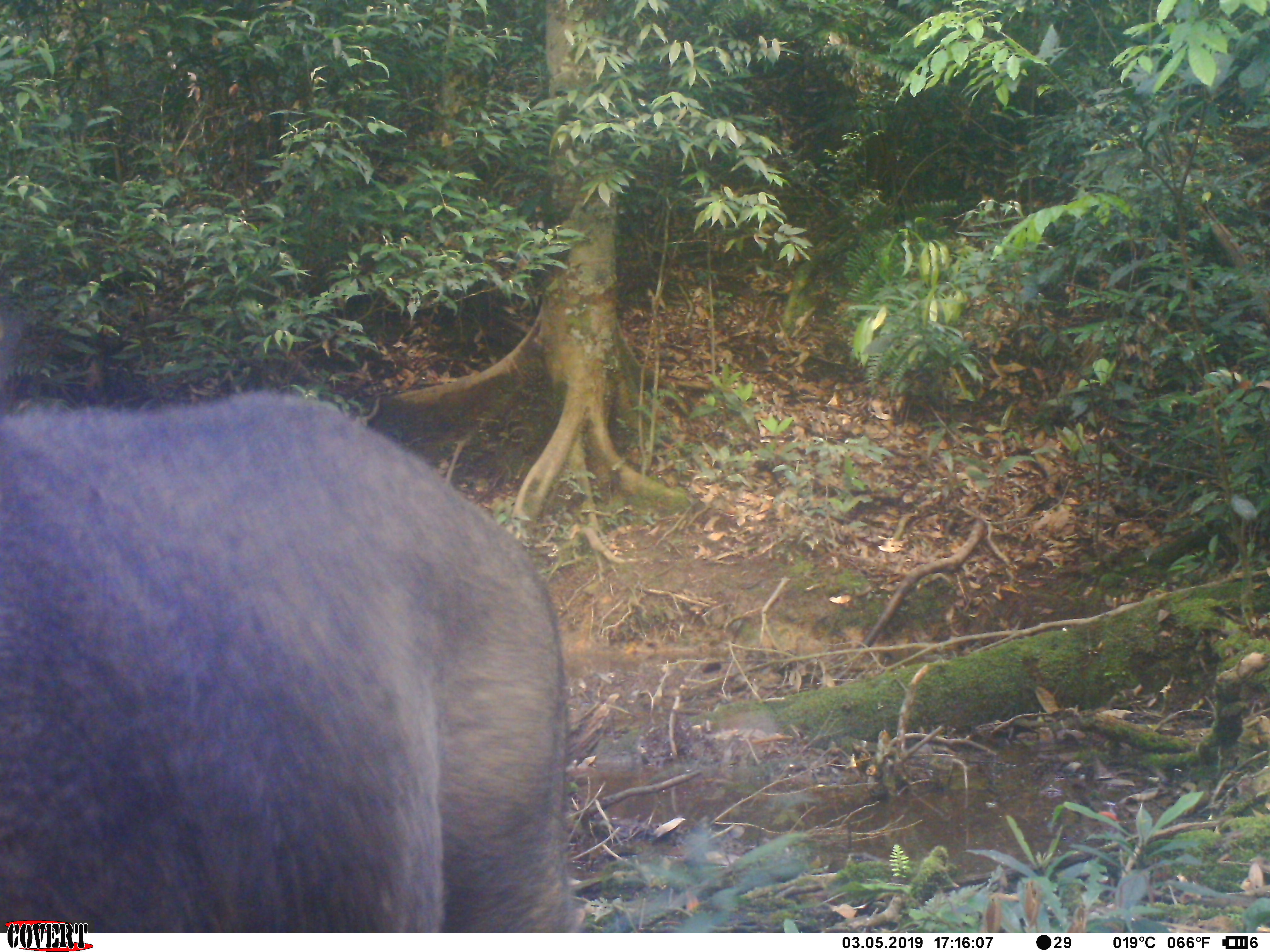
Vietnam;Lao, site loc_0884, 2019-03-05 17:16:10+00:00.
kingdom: Animalia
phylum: Chordata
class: Mammalia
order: Artiodactyla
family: Suidae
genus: Sus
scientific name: Sus scrofa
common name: eurasian wild pig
Eurasian wild pig (Sus scrofa). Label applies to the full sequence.